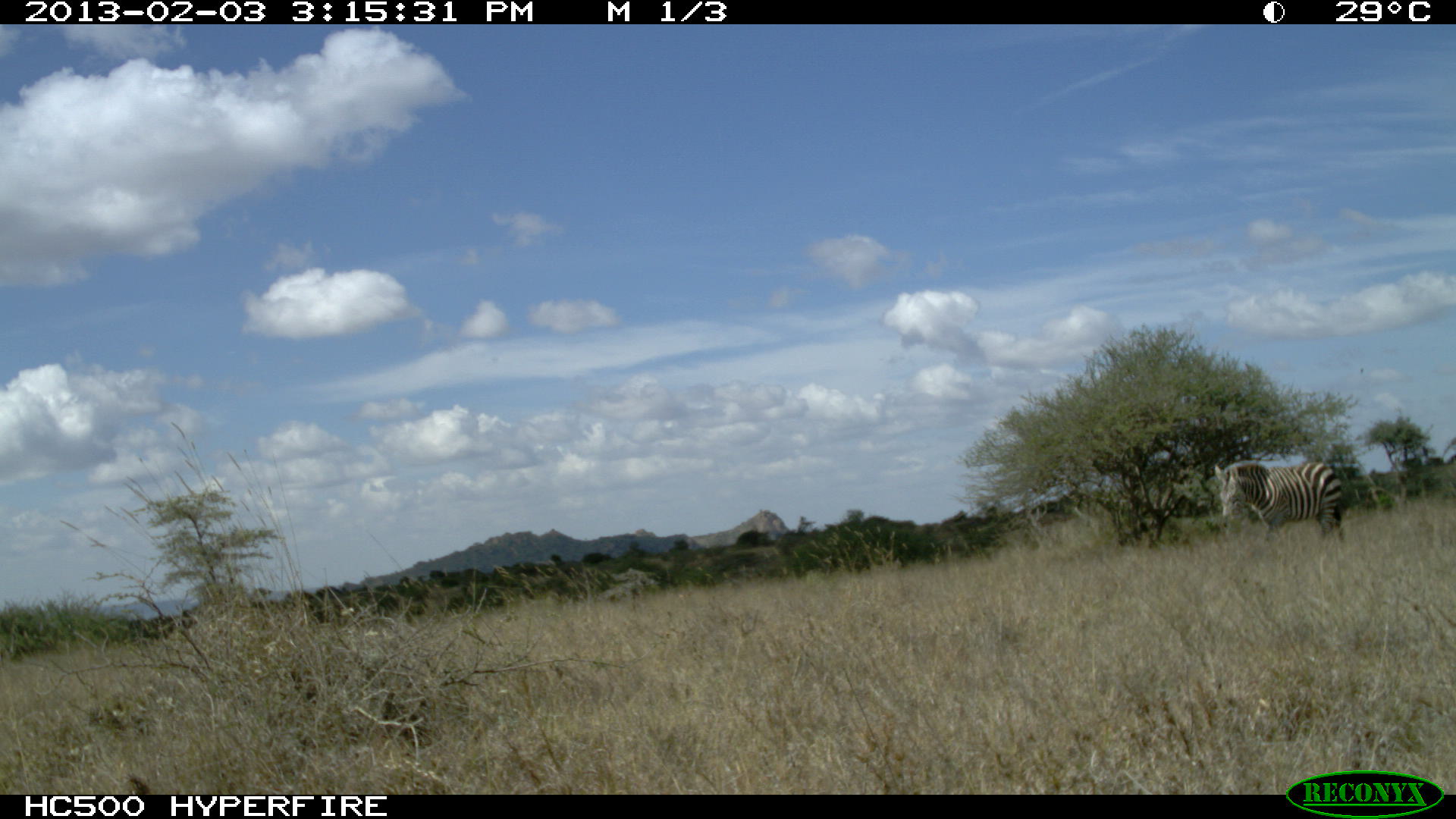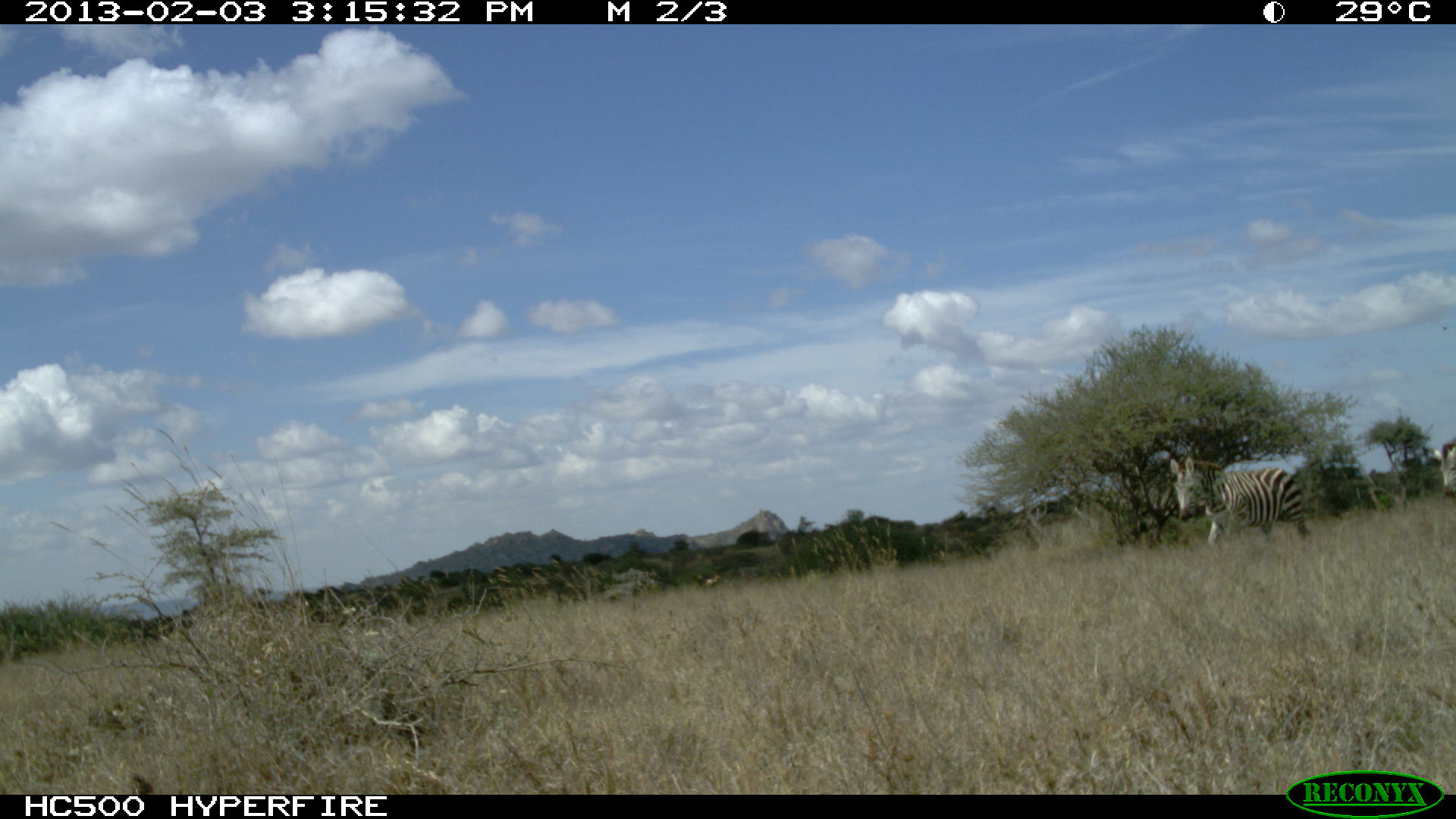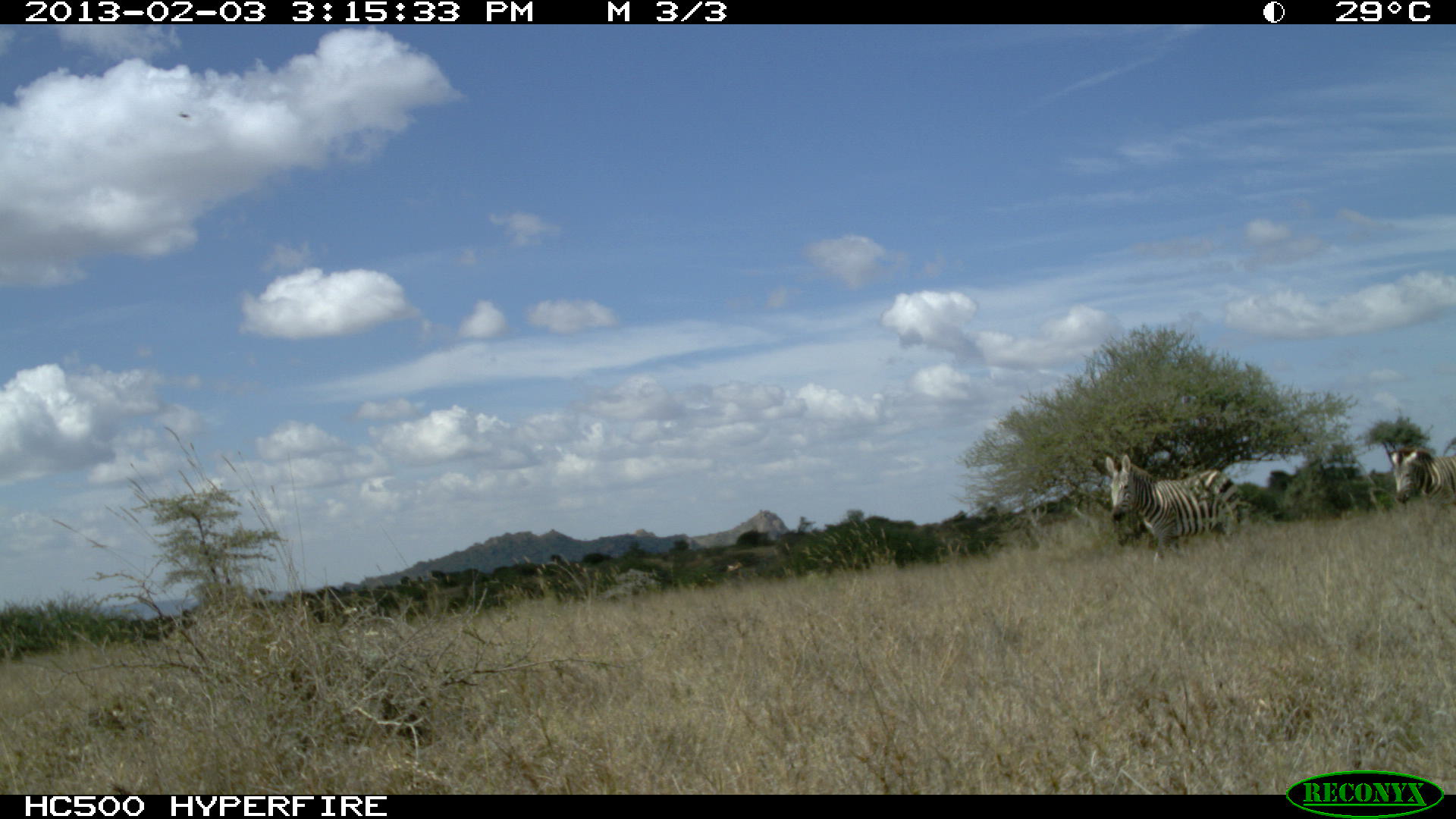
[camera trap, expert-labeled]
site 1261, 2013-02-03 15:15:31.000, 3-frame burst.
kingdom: Animalia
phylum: Chordata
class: Mammalia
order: Perissodactyla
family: Equidae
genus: Equus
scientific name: Equus quagga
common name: plains zebra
Equus quagga (plains zebra), count 1.